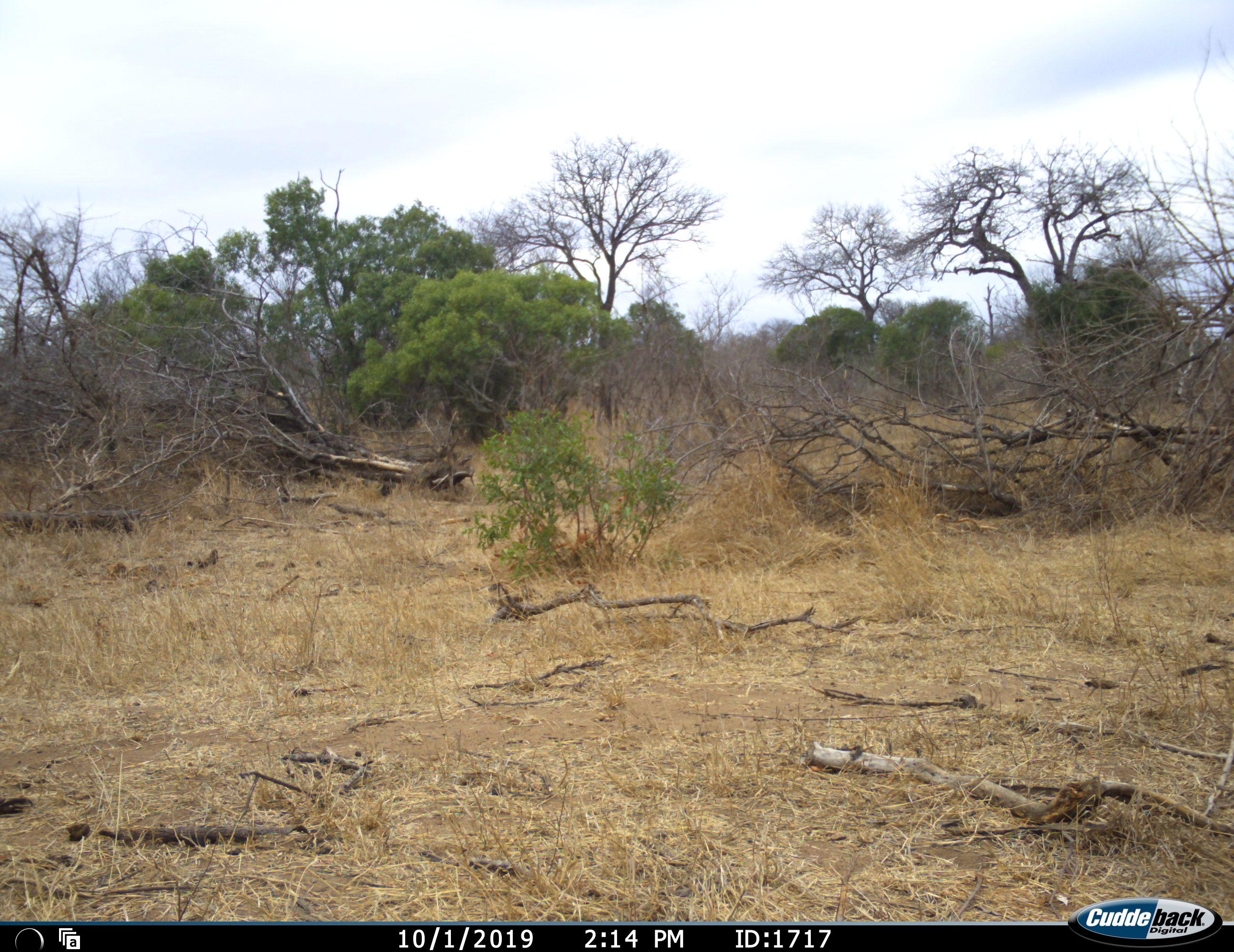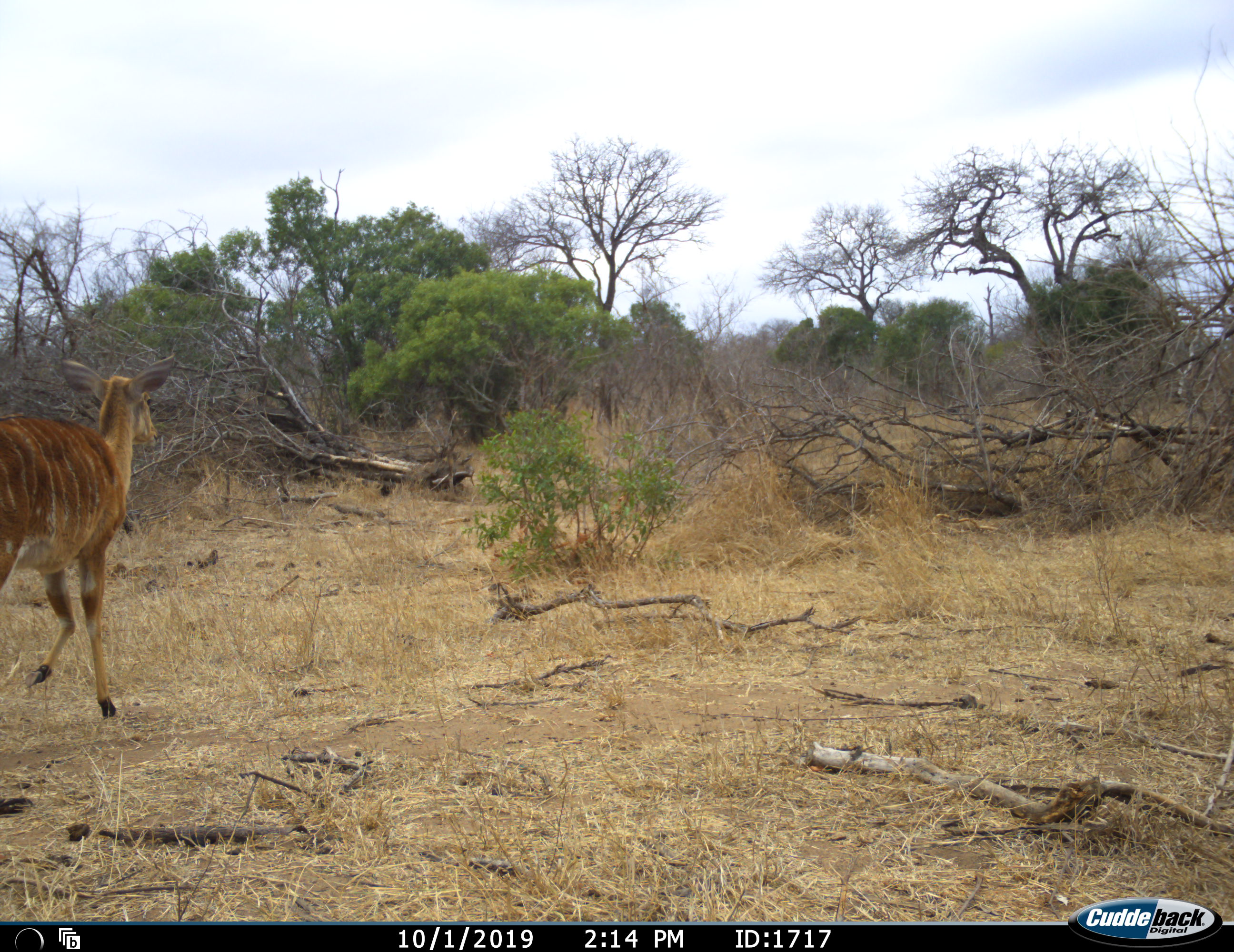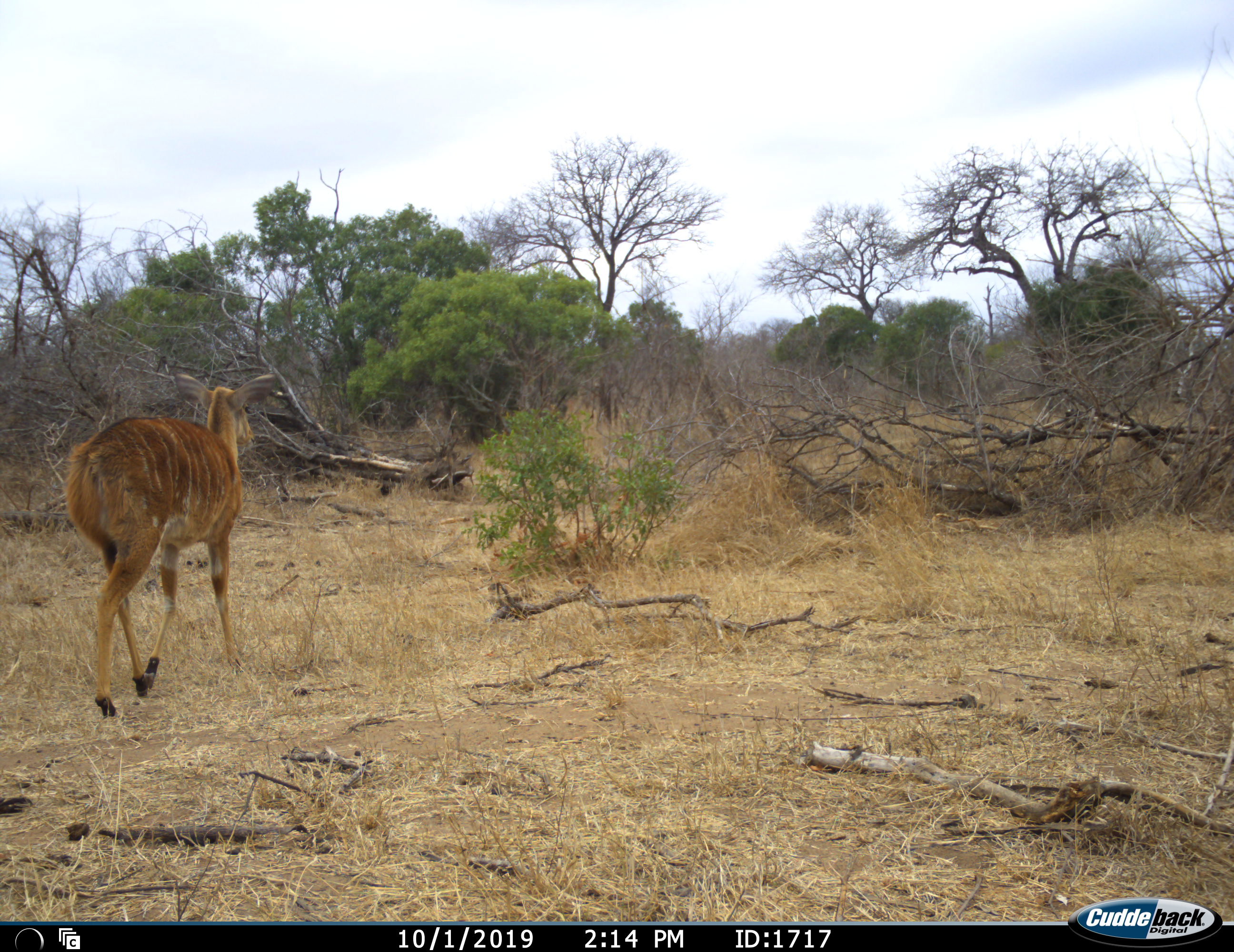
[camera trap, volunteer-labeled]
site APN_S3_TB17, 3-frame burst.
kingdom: Animalia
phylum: Chordata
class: Mammalia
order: Artiodactyla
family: Bovidae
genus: Tragelaphus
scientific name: Tragelaphus angasii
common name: nyala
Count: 1.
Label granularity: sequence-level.